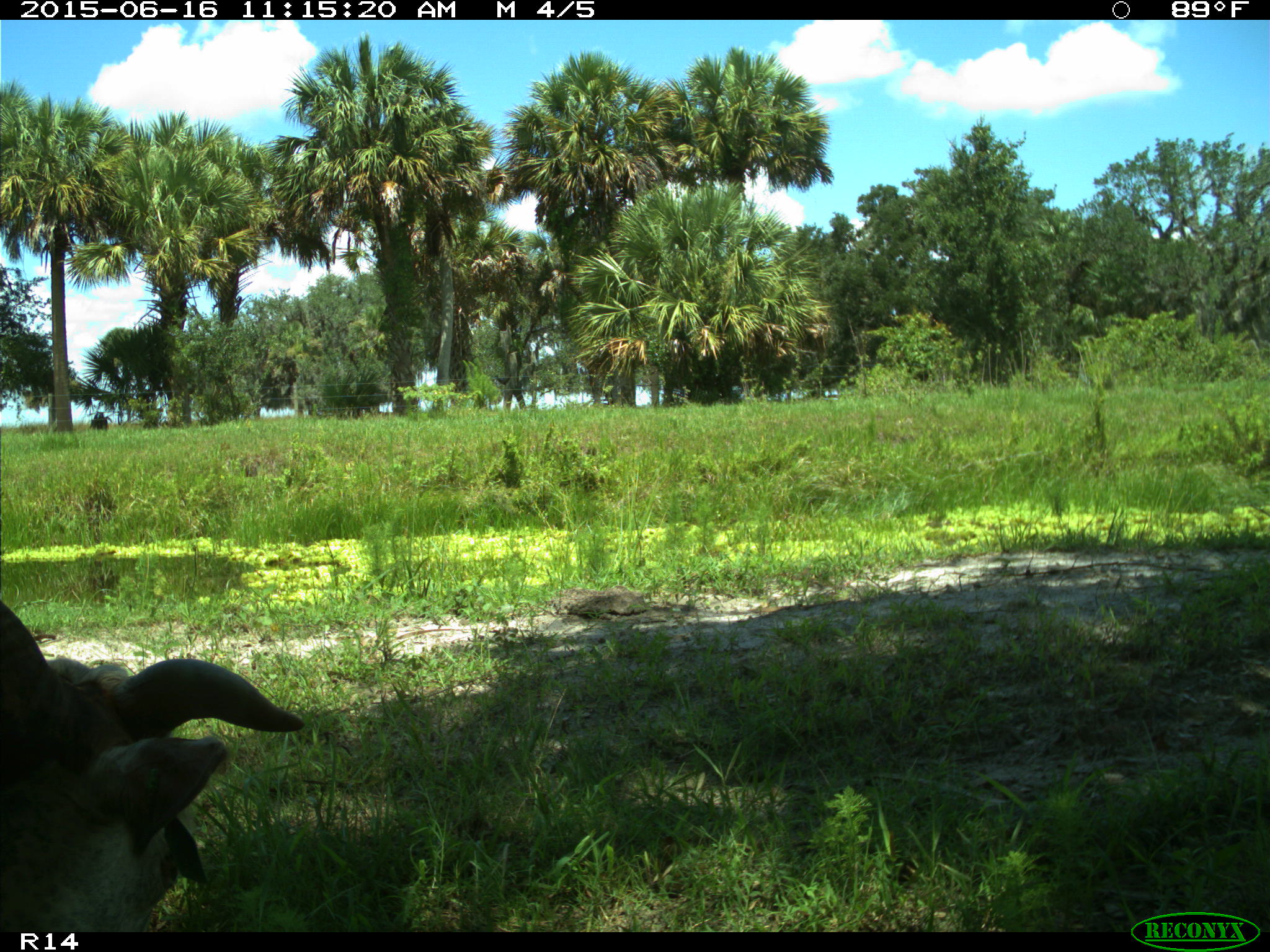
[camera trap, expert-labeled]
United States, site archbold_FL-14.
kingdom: Animalia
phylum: Chordata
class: Mammalia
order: Artiodactyla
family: Bovidae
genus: Bos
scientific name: Bos taurus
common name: domestic cow